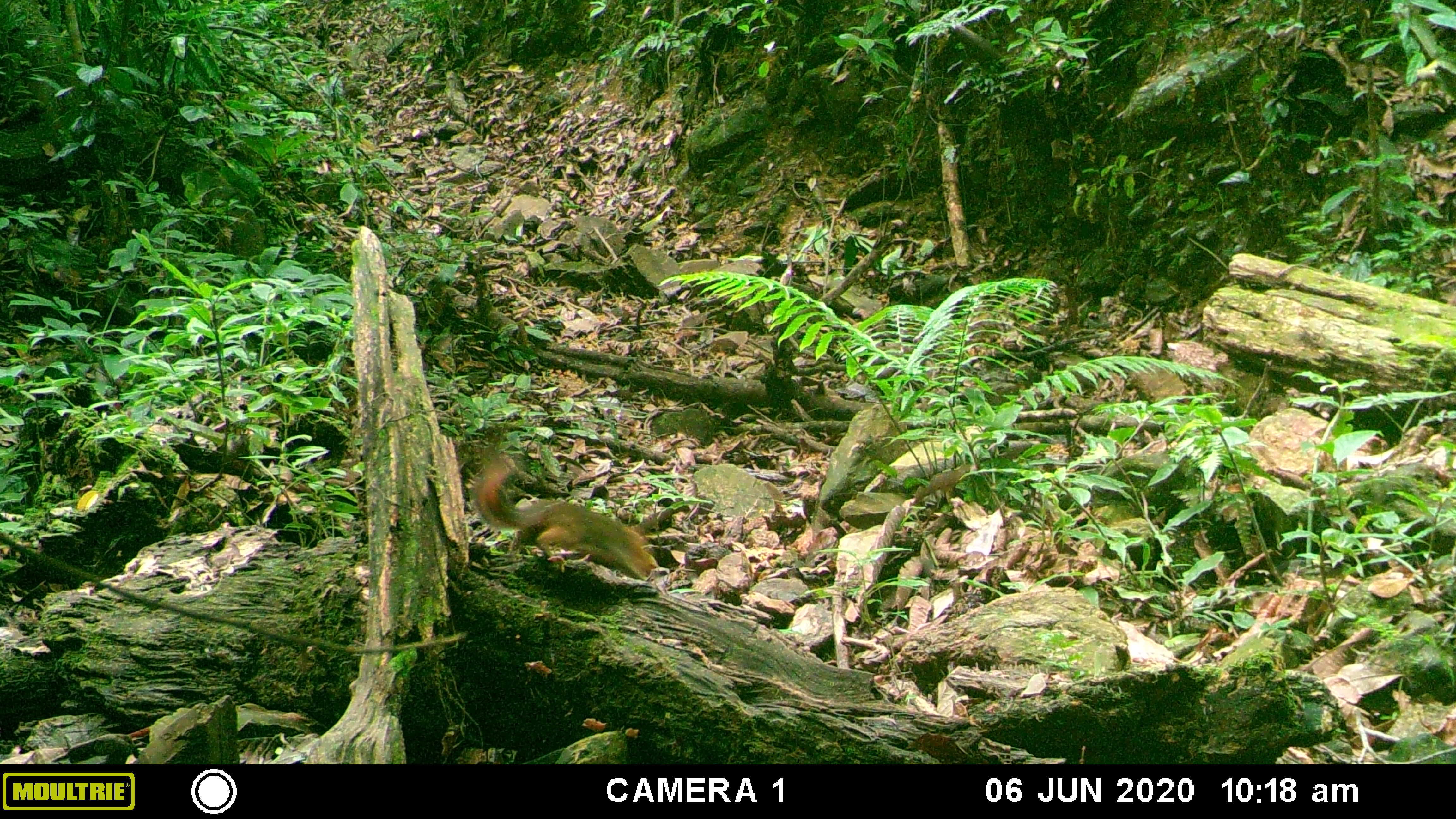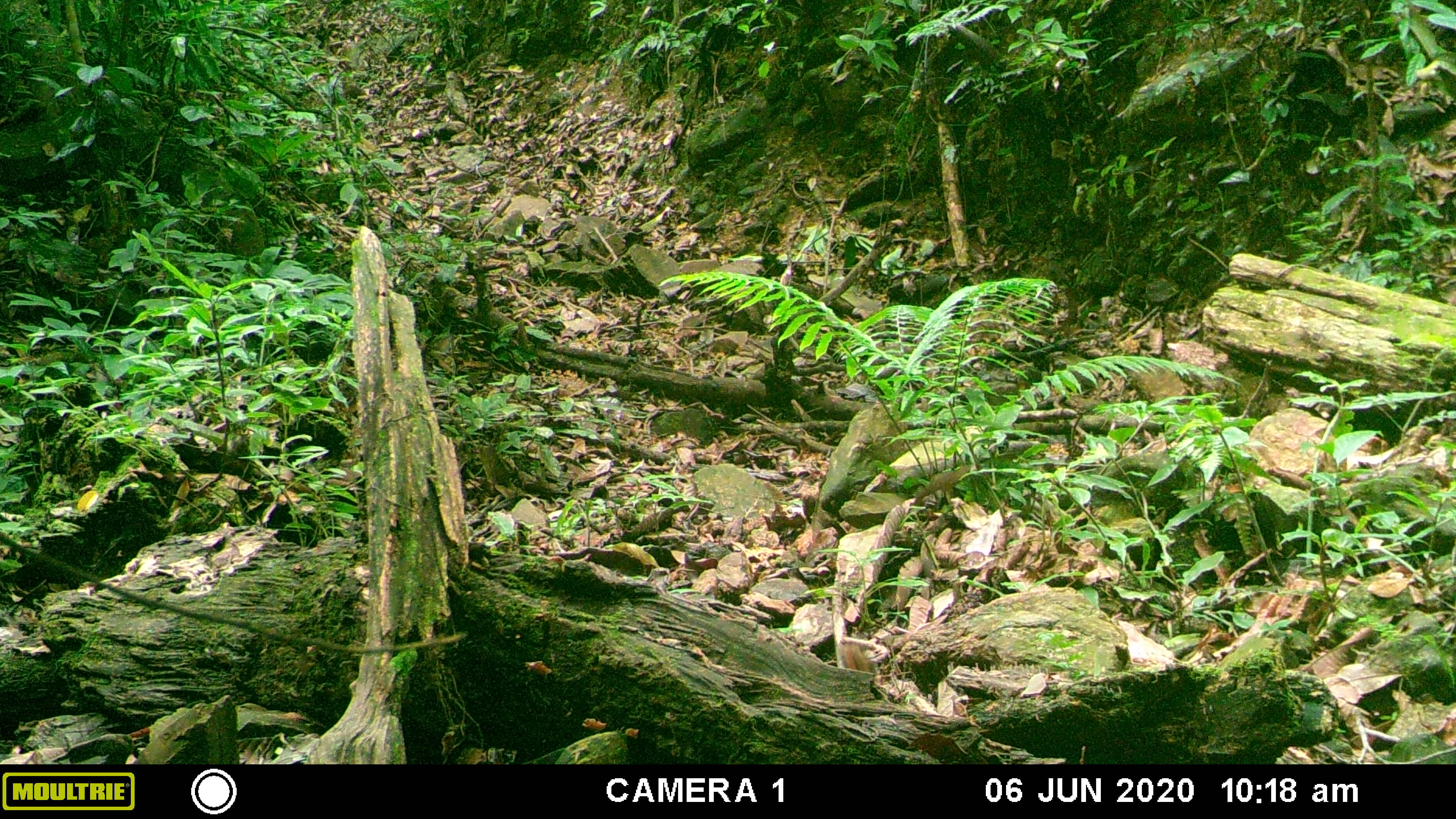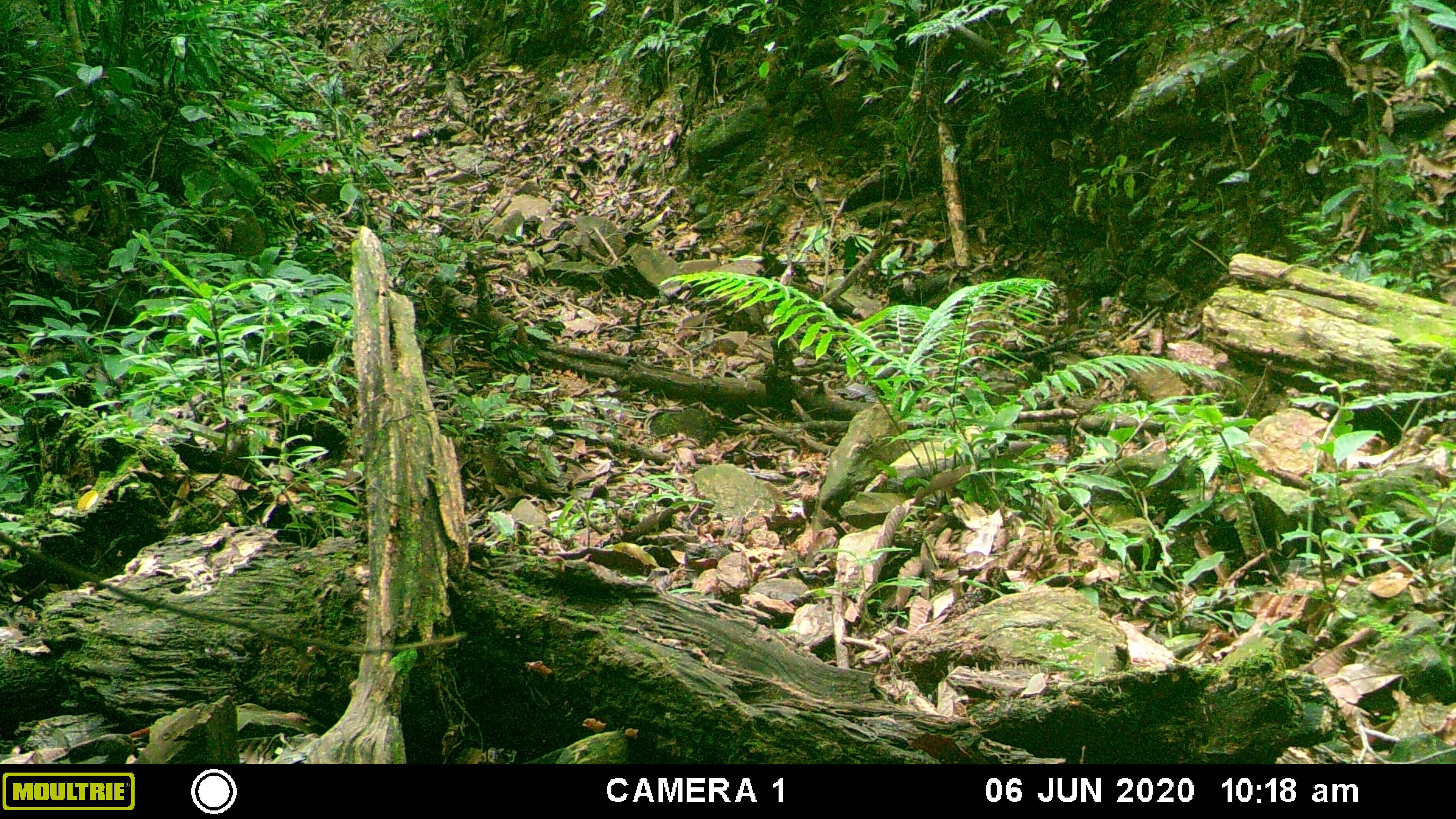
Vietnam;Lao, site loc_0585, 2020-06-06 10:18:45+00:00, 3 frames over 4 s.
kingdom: Animalia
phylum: Chordata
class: Mammalia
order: Rodentia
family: Sciuridae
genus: Dremomys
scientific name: Dremomys rufigenis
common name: red-cheeked squirrel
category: red cheeked squirrel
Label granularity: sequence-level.